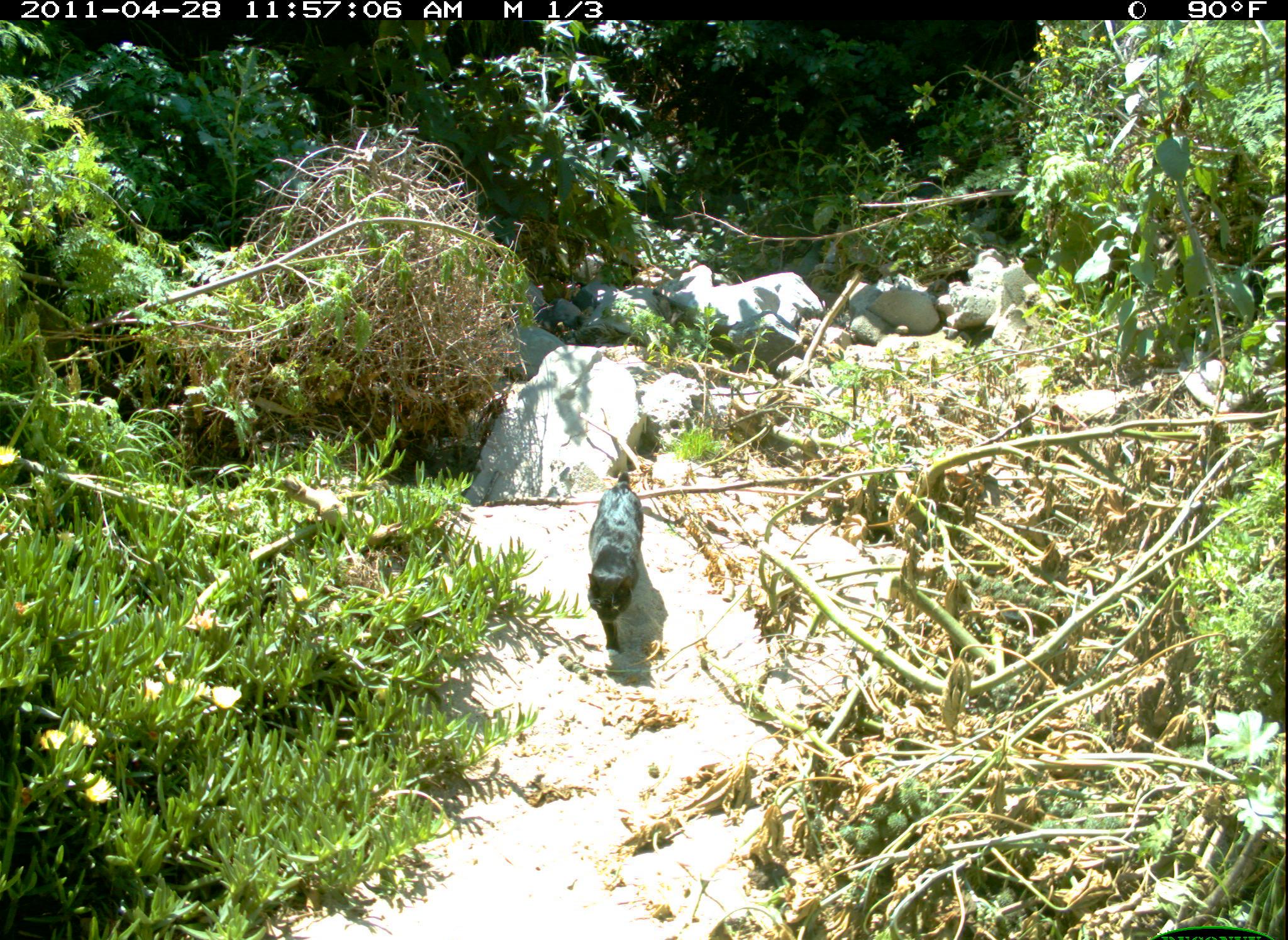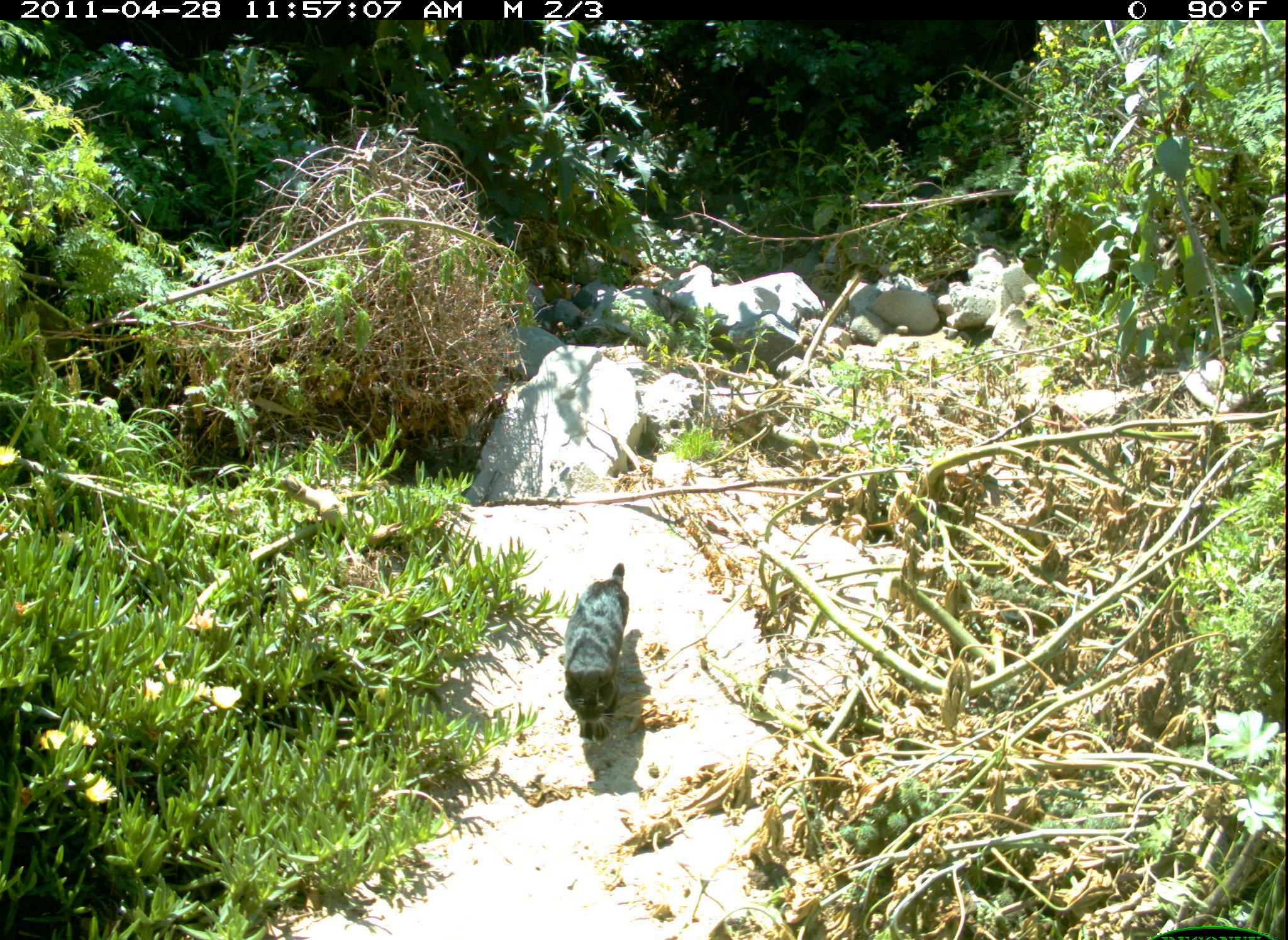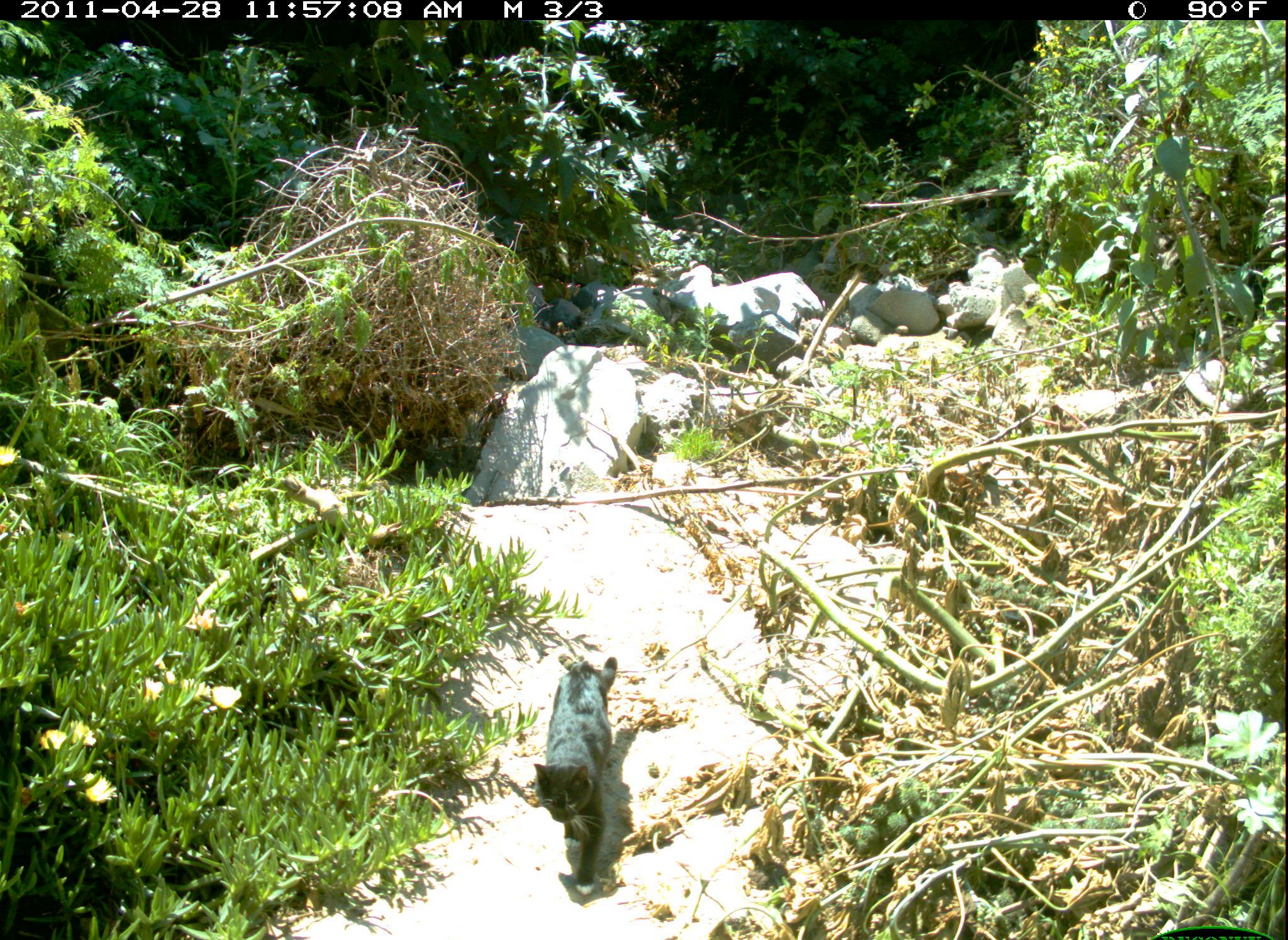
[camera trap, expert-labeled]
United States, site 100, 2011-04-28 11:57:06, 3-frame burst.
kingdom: Animalia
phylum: Chordata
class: Mammalia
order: Carnivora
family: Felidae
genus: Felis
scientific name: Felis catus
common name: cat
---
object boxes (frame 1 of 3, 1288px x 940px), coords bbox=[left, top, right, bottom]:
cat: bbox=[583, 467, 652, 660]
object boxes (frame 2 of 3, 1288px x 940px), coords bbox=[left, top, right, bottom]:
cat: bbox=[557, 562, 636, 751]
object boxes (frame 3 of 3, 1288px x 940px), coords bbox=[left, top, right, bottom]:
cat: bbox=[526, 649, 660, 900]